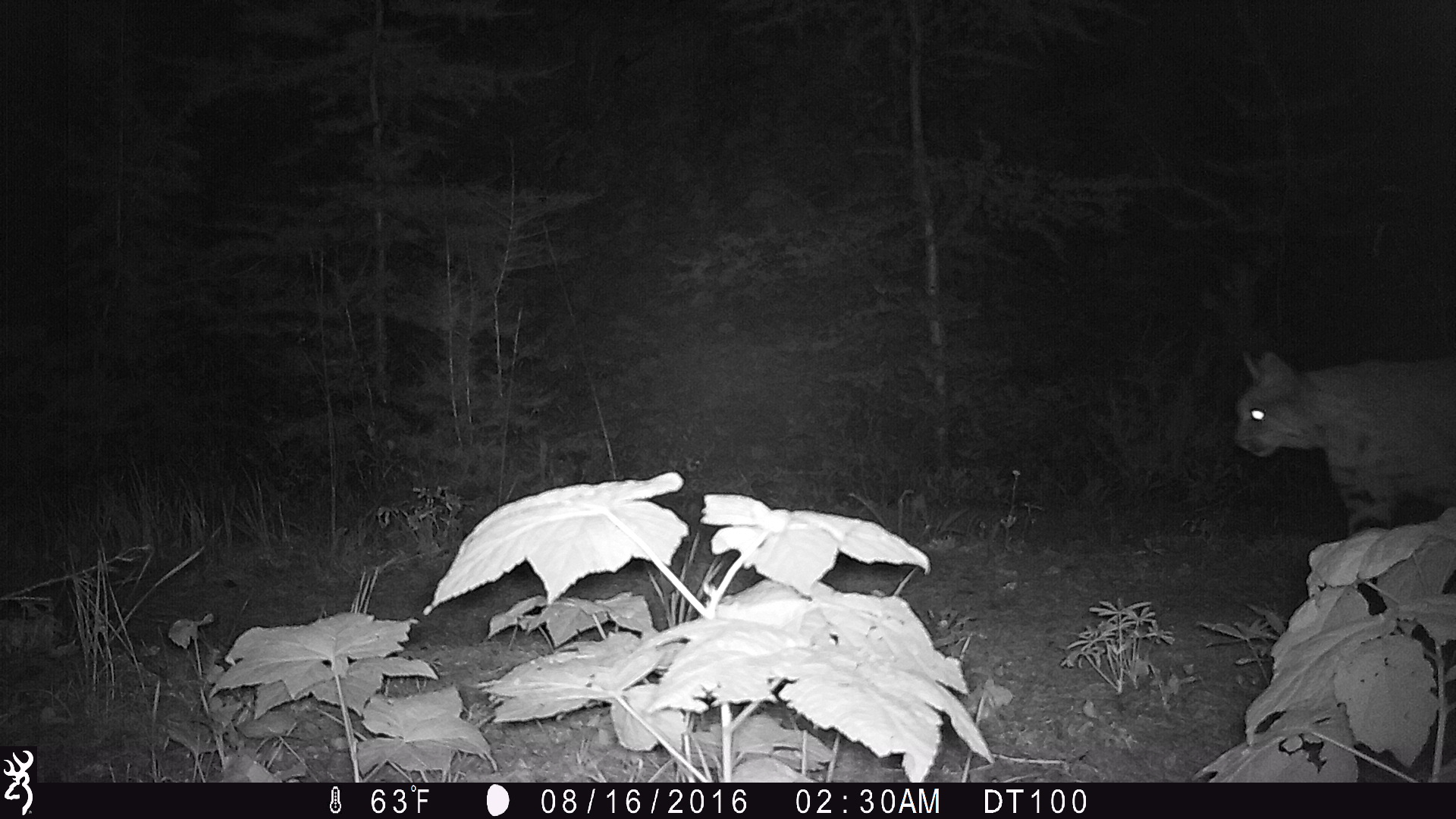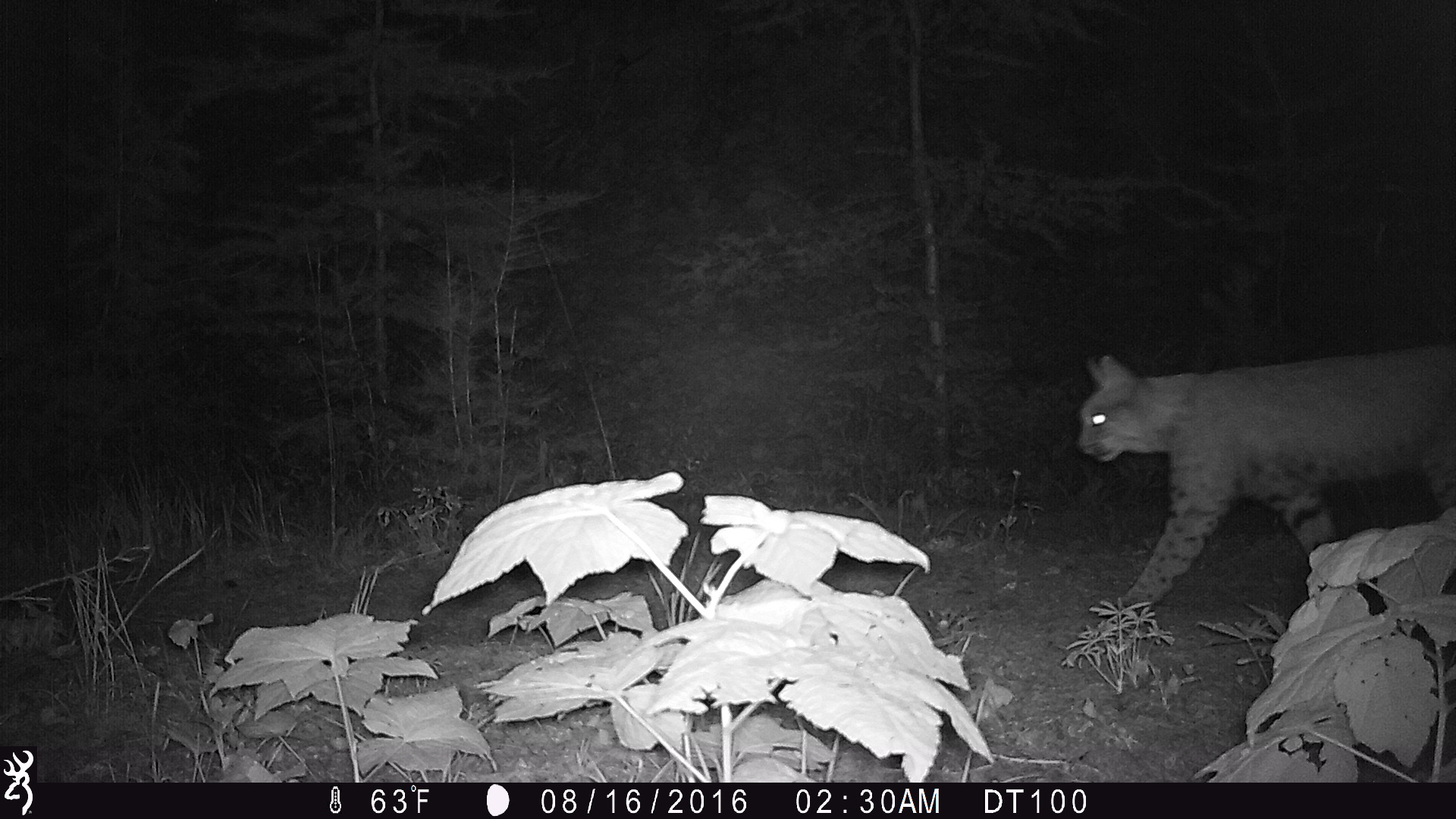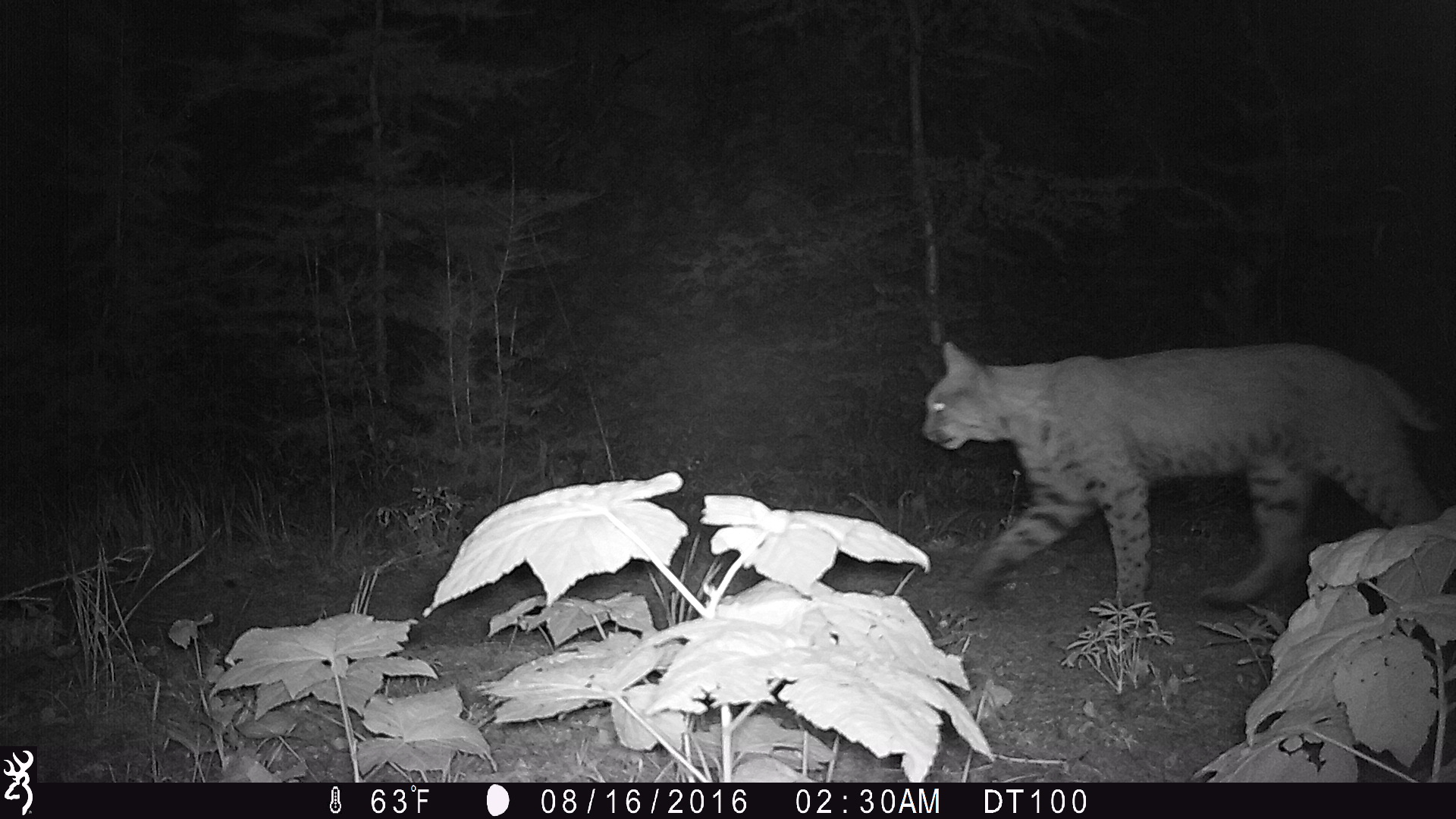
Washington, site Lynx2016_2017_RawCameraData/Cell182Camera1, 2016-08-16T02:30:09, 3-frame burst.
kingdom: Animalia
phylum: Chordata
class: Mammalia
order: Carnivora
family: Felidae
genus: Lynx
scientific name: Lynx rufus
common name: bobcat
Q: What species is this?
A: Lynx rufus (bobcat).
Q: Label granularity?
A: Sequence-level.